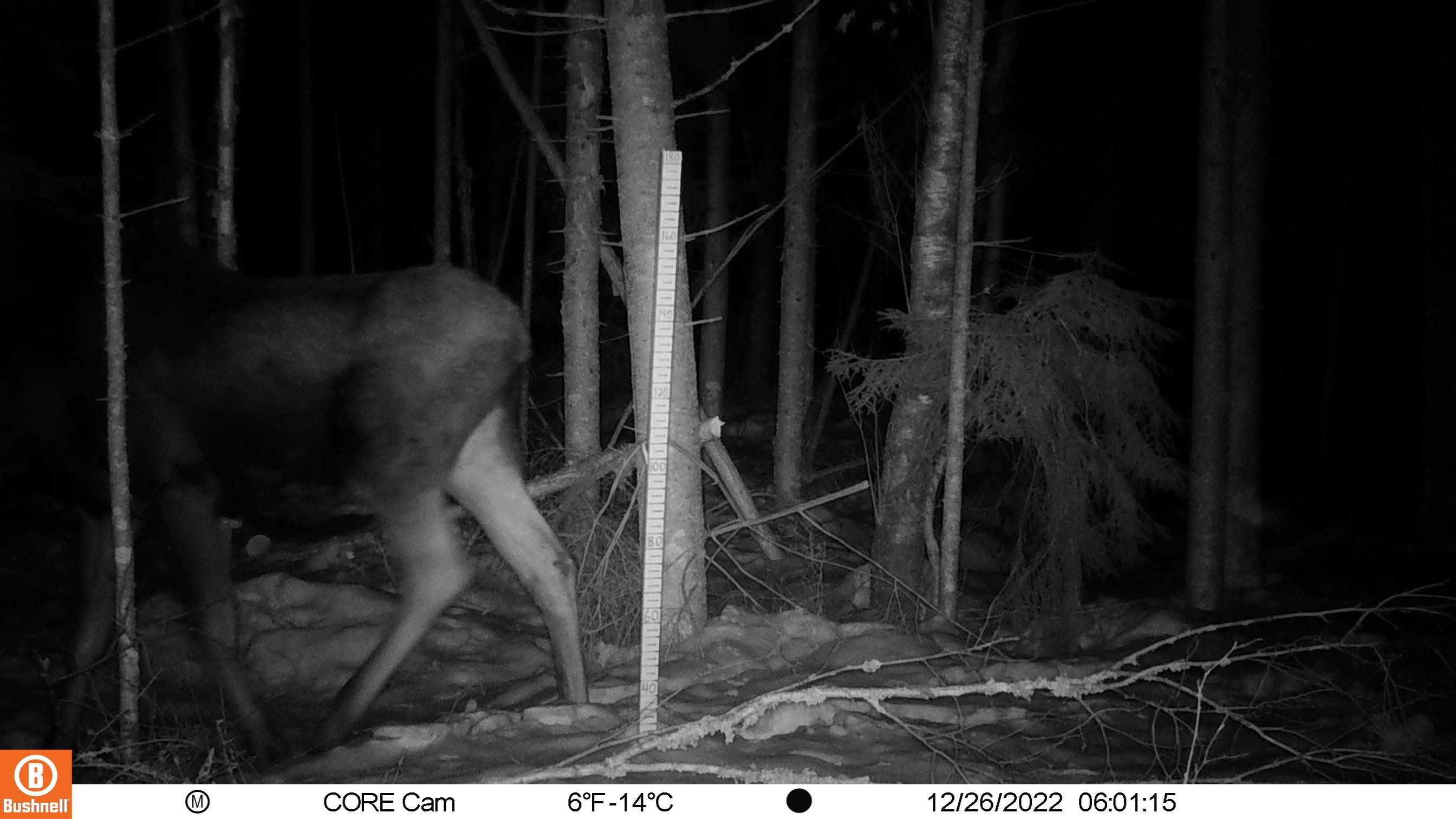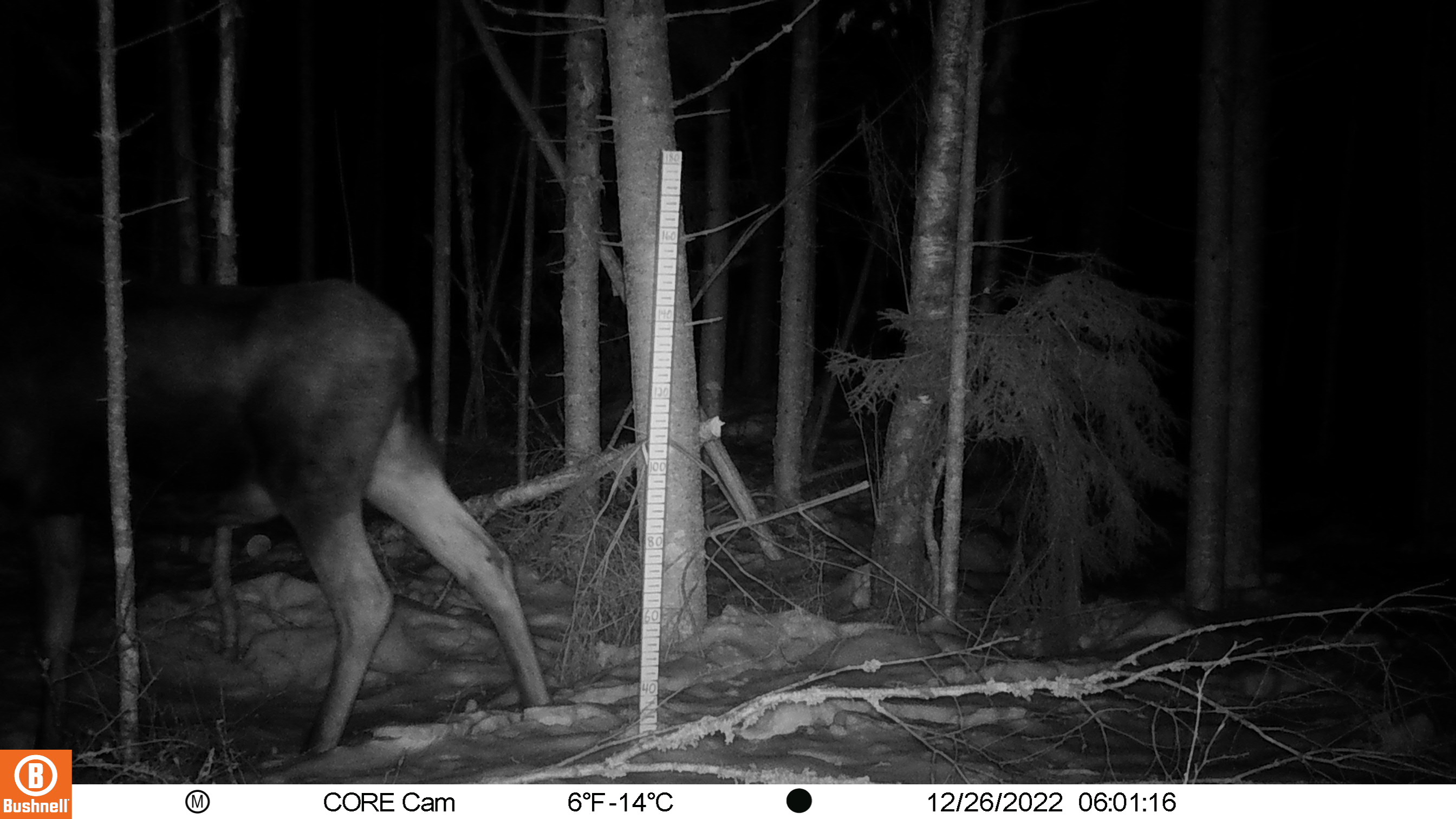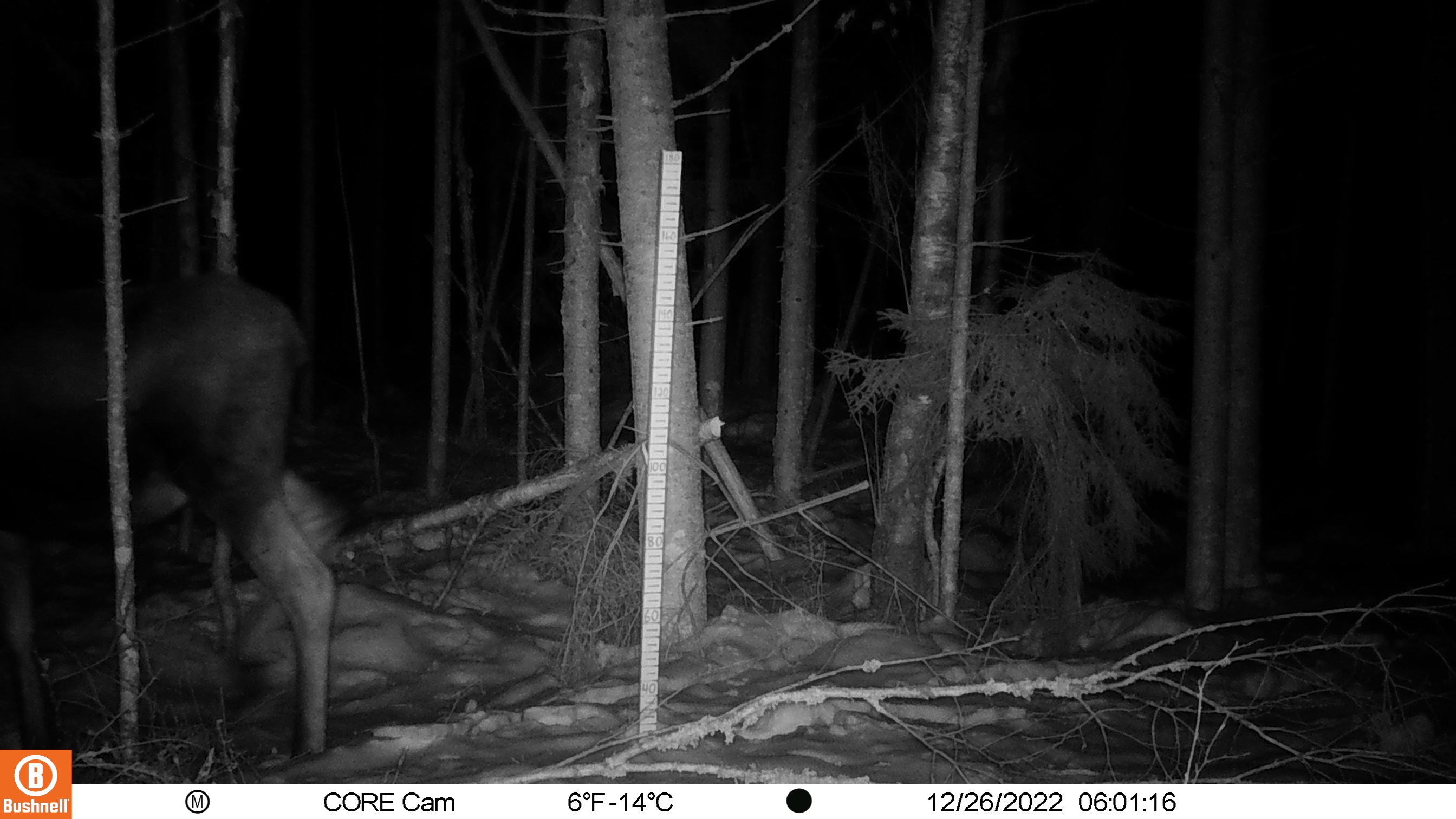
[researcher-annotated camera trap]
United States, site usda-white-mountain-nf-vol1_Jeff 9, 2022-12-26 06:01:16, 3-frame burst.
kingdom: Animalia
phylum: Chordata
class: Mammalia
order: Artiodactyla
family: Cervidae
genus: Alces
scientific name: Alces alces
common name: moose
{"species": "moose (Alces alces)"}